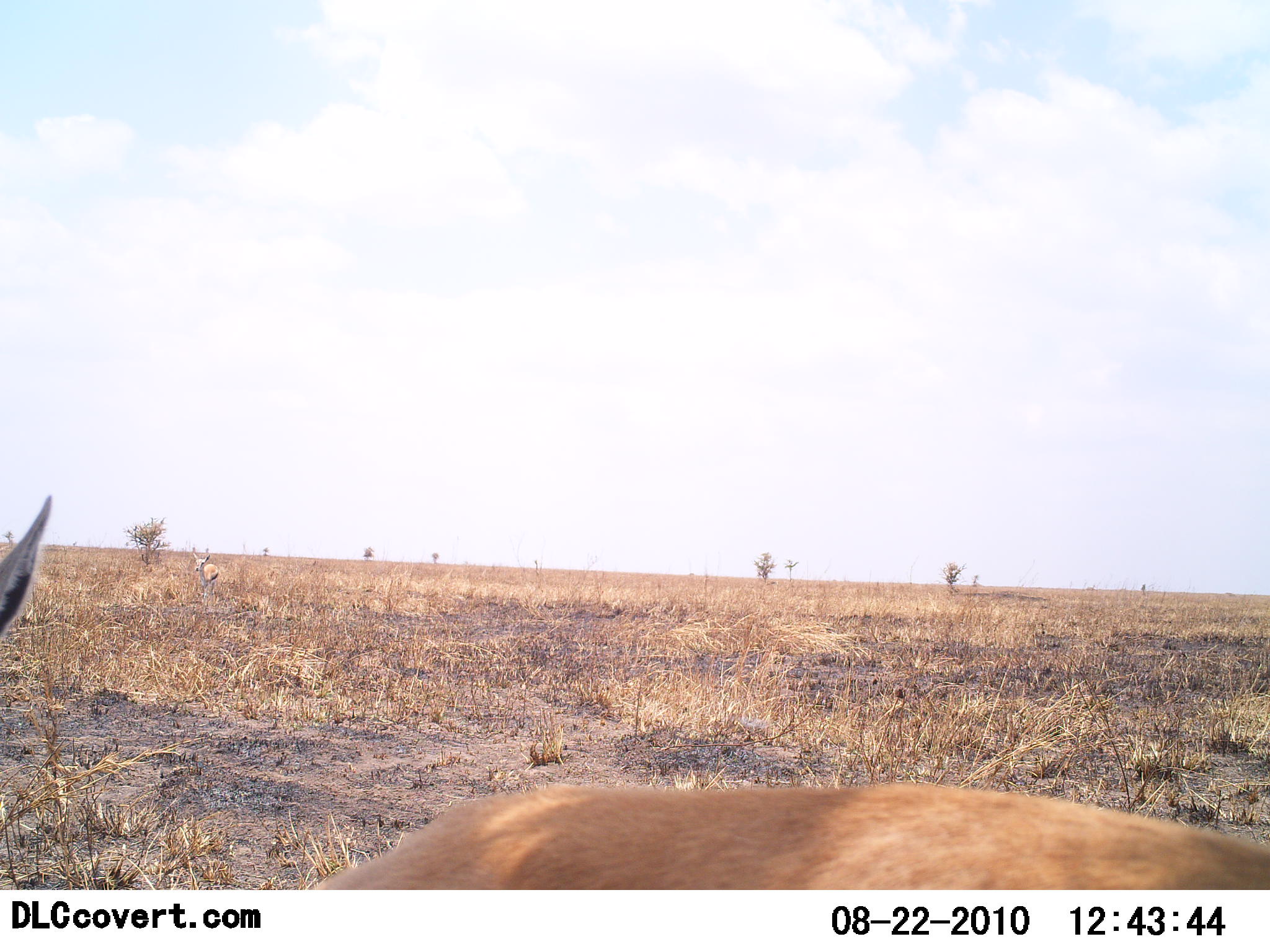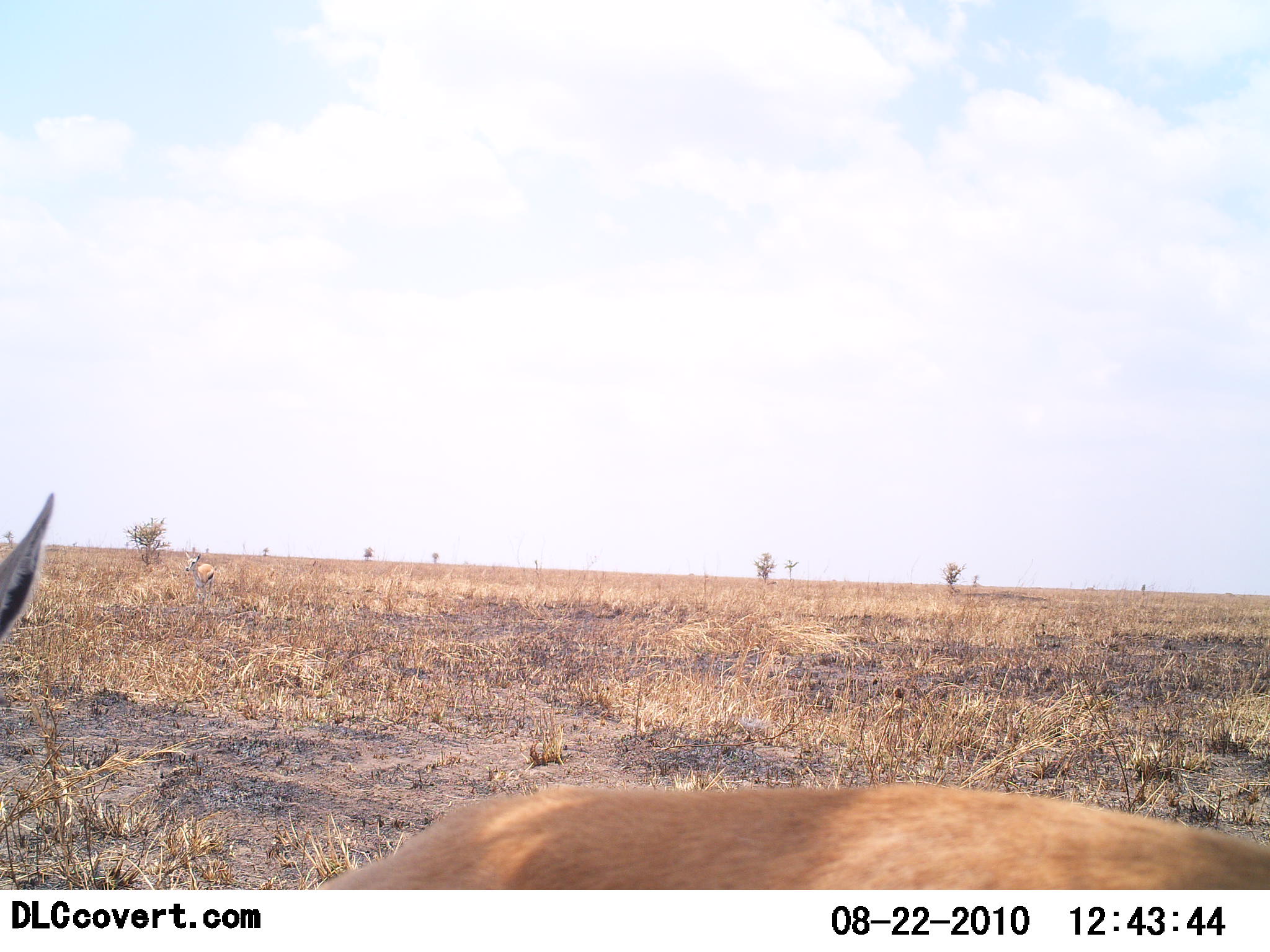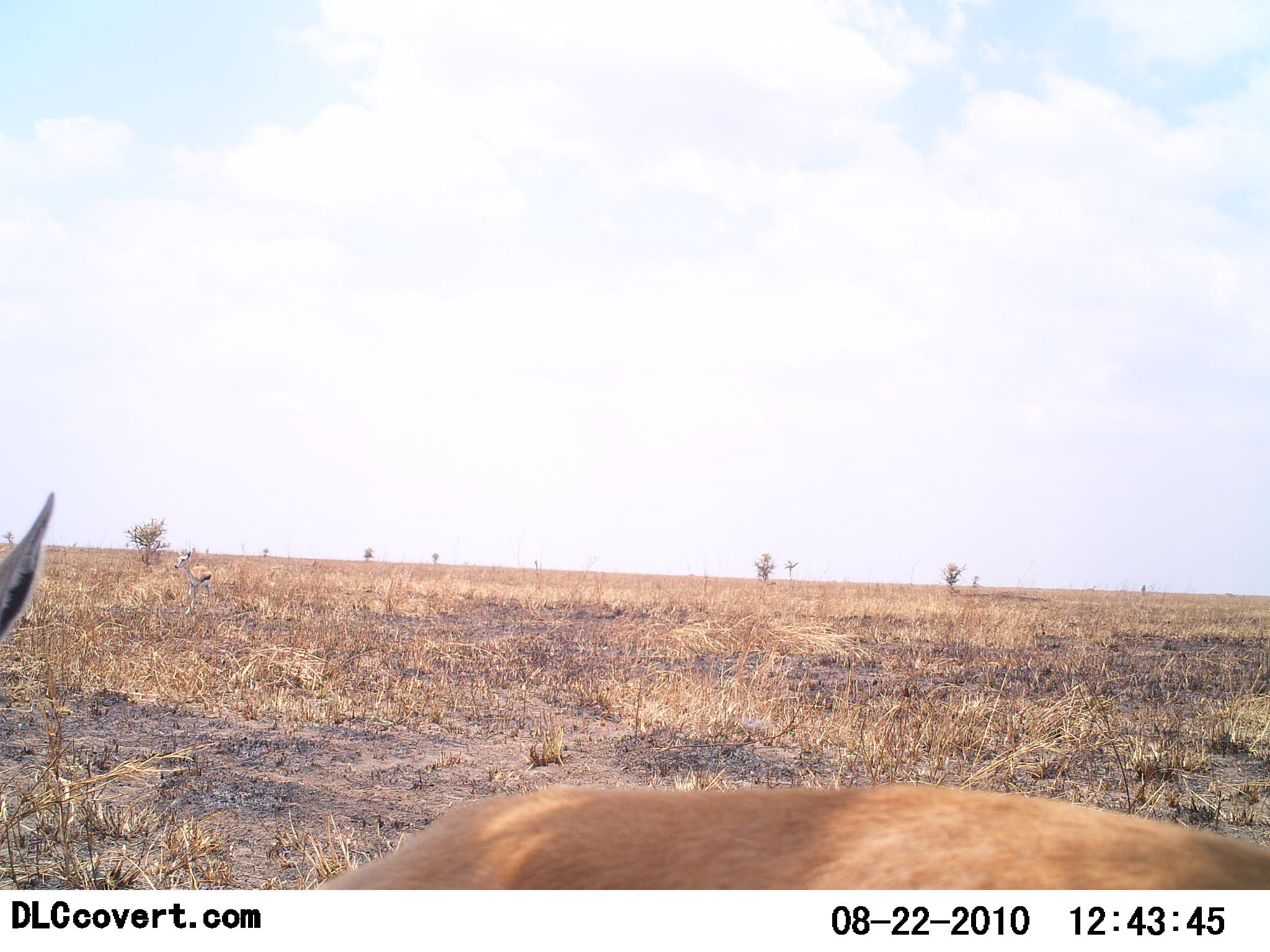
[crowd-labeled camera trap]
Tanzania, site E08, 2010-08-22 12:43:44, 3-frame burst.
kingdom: Animalia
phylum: Chordata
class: Mammalia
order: Artiodactyla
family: Bovidae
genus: Eudorcas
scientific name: Eudorcas thomsonii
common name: thomson's gazelle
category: gazellethomsons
Gazellethomsons (thomson's gazelle) (Eudorcas thomsonii), count 2. Behavior (volunteer vote fractions): standing 86%, resting 14%, moving 21%, interacting 0%. Young present (vote fraction): 7%. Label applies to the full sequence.